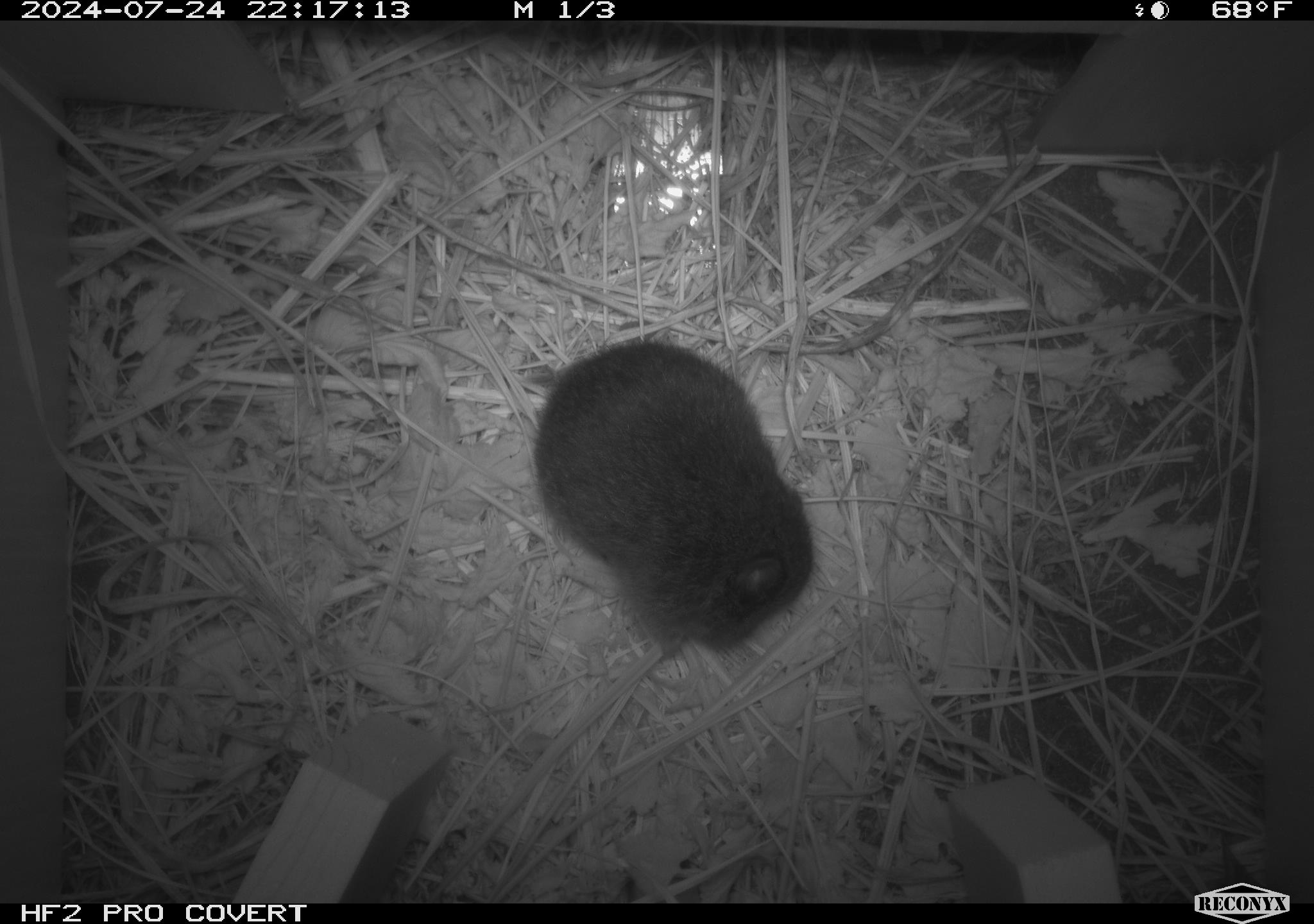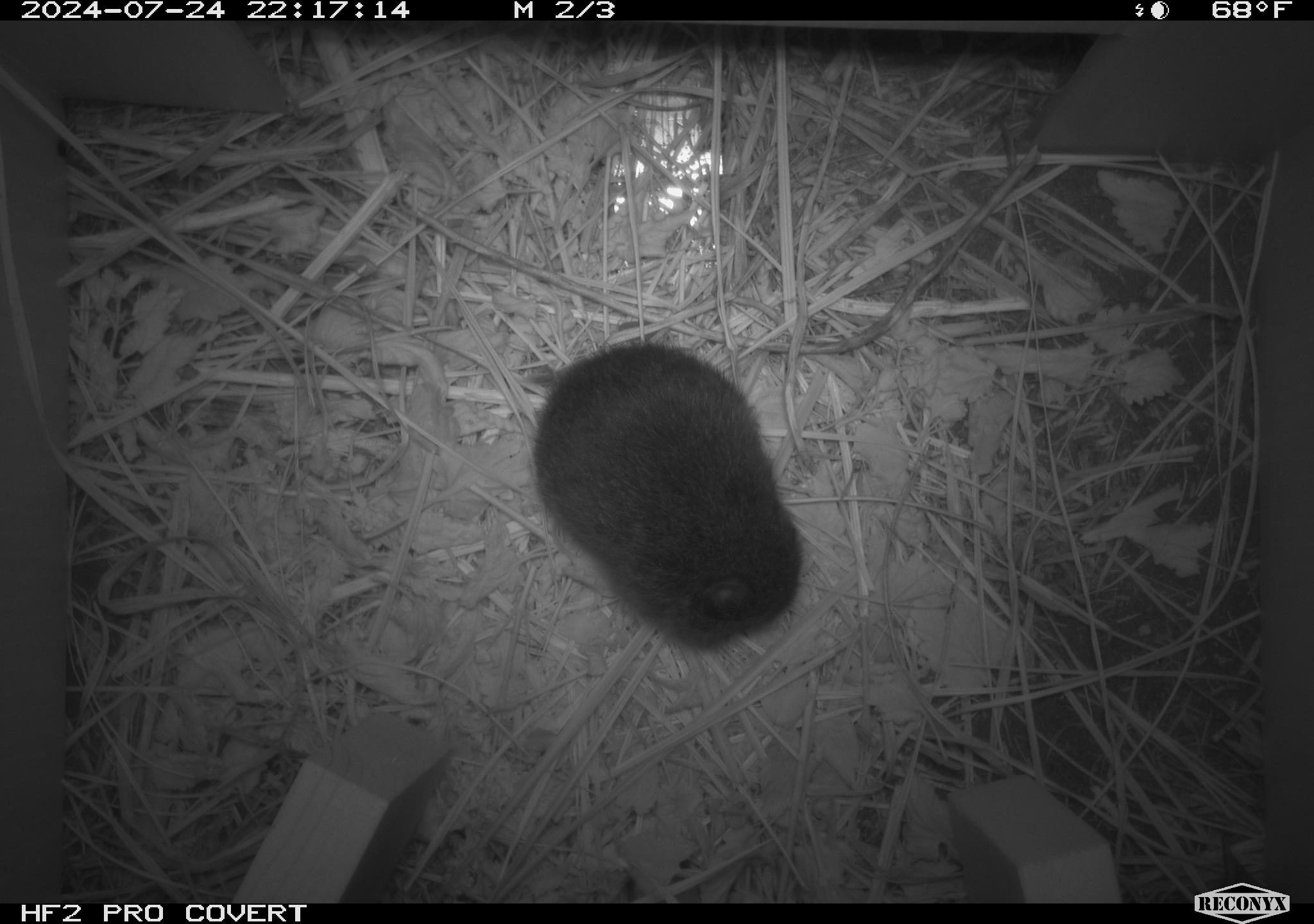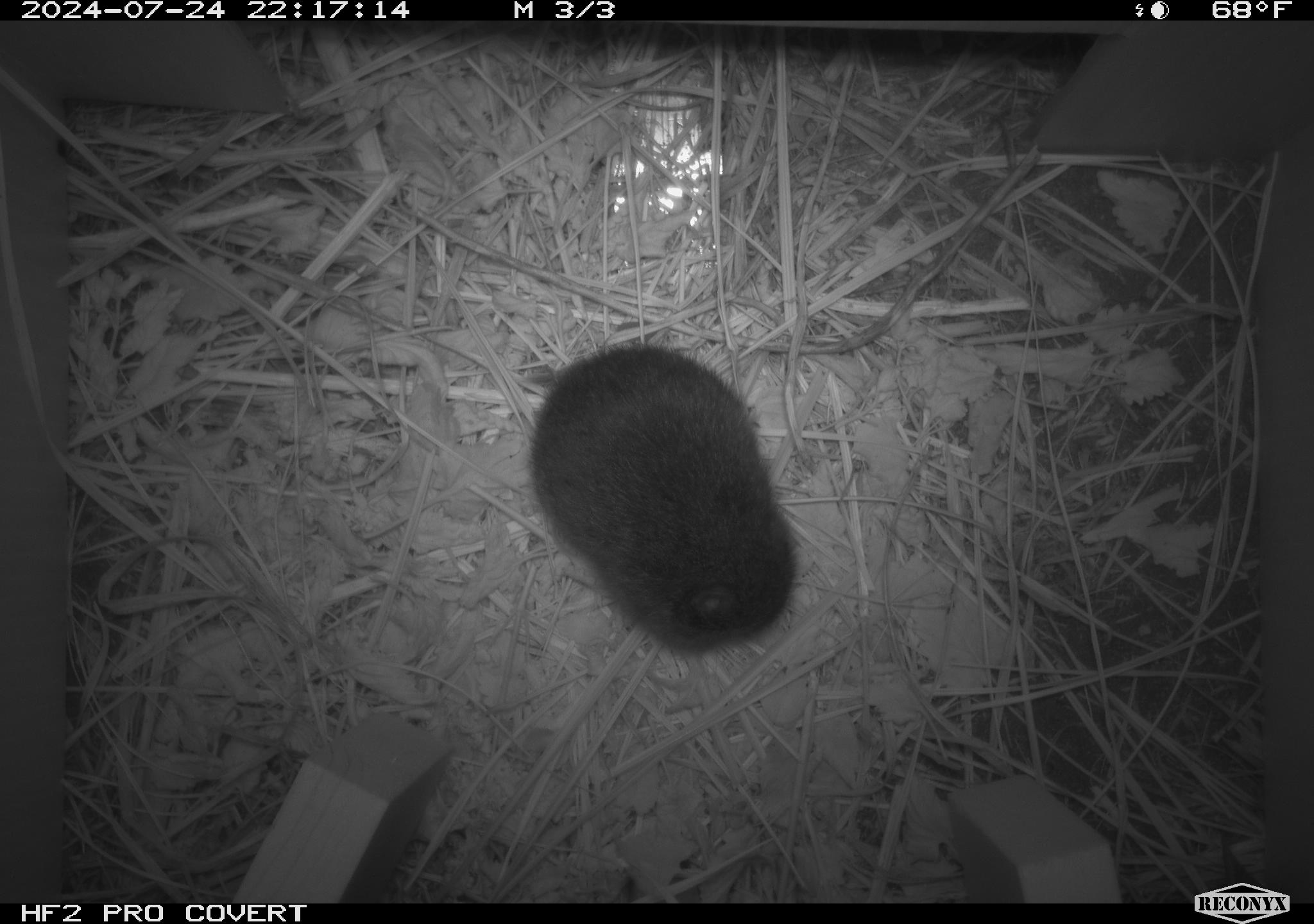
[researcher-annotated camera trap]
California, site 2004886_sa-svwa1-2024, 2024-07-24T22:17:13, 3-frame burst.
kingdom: Animalia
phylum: Chordata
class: Mammalia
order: Rodentia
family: Cricetidae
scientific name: Arvicolinae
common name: voles, lemmings, and muskrats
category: arvicolinae subfamily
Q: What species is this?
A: Arvicolinae subfamily (voles, lemmings, and muskrats) (Arvicolinae).